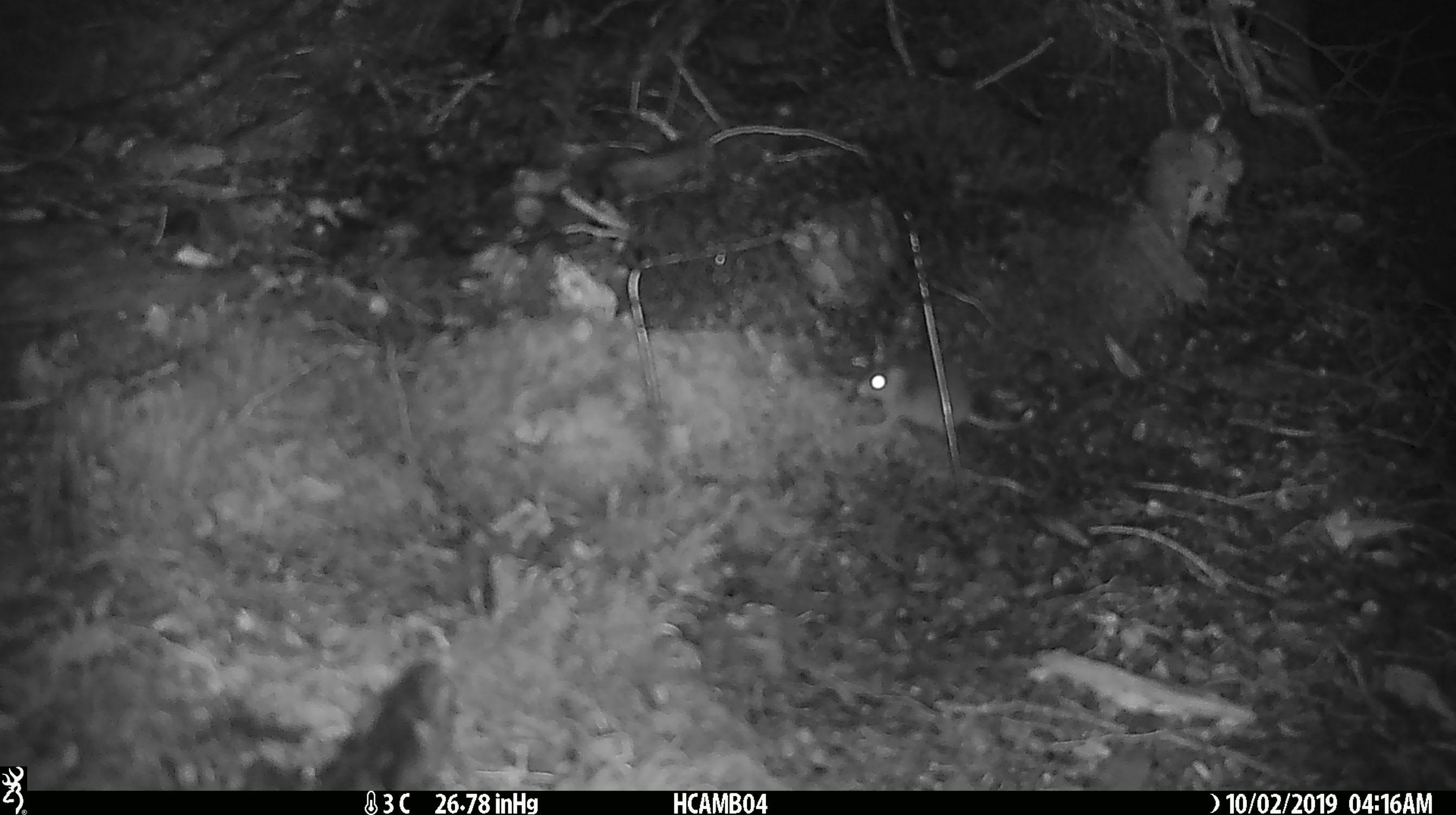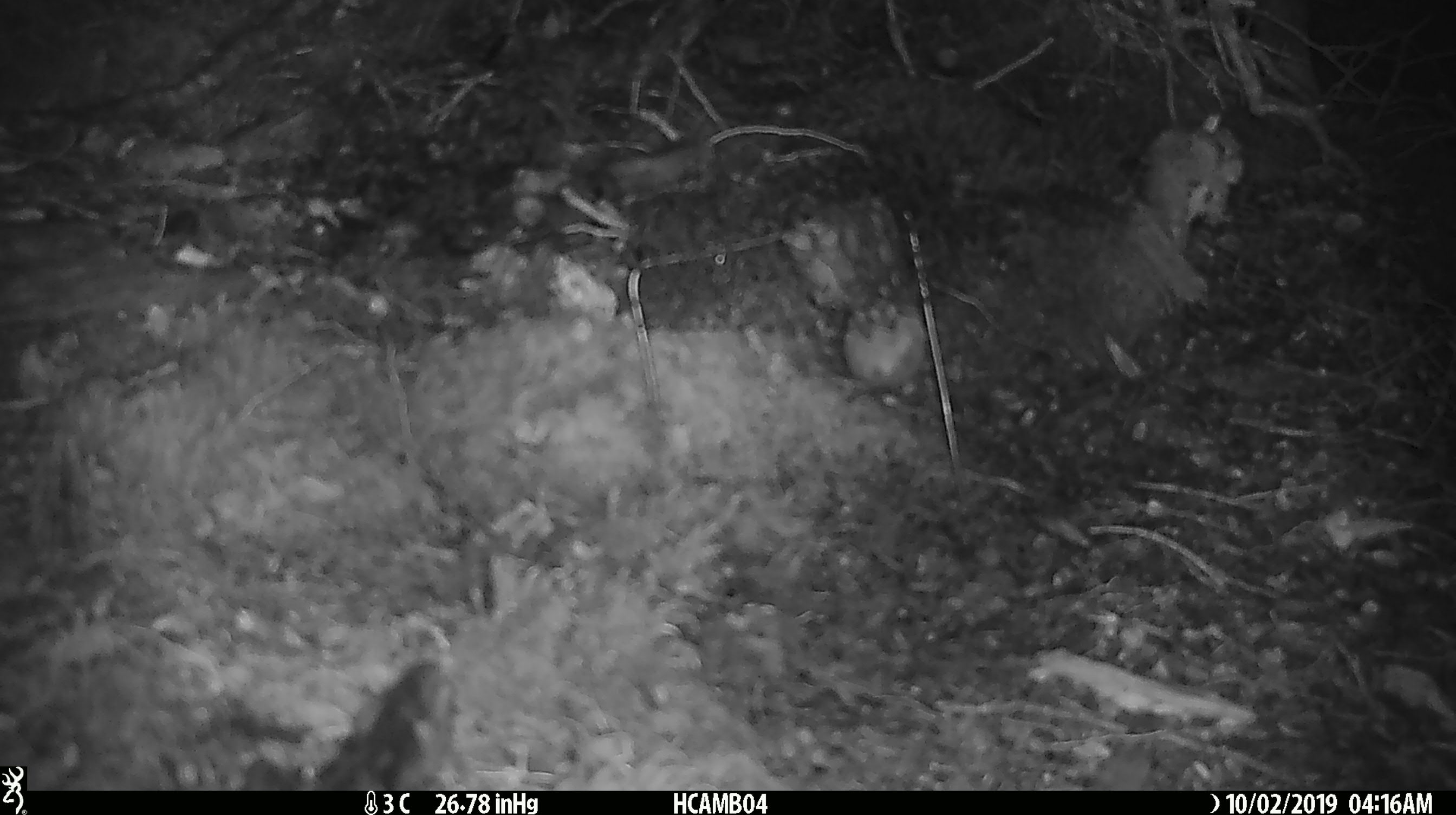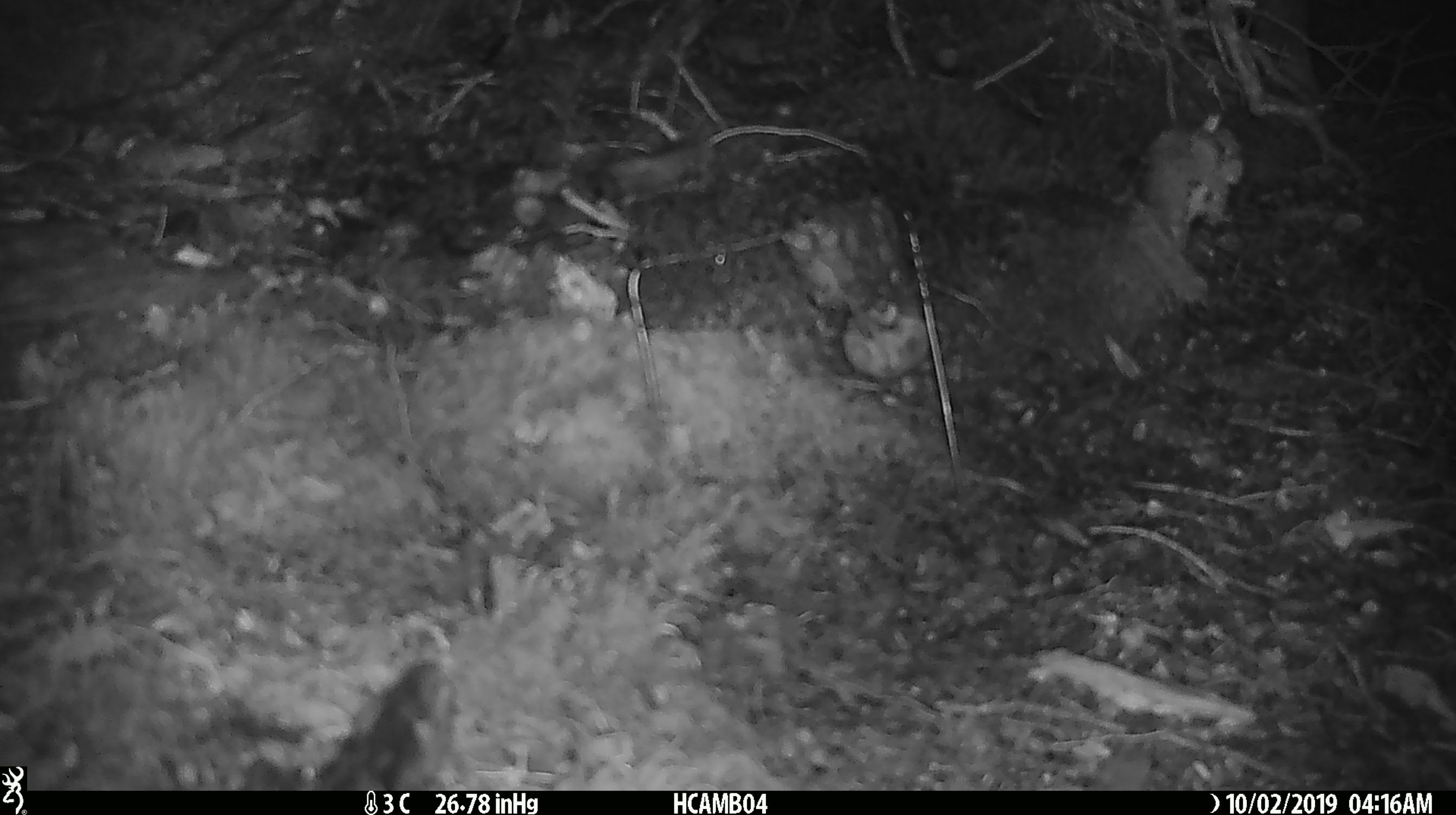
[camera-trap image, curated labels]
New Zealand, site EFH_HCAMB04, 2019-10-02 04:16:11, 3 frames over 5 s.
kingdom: Animalia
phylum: Chordata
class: Mammalia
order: Rodentia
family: Muridae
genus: Mus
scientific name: Mus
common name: mouse